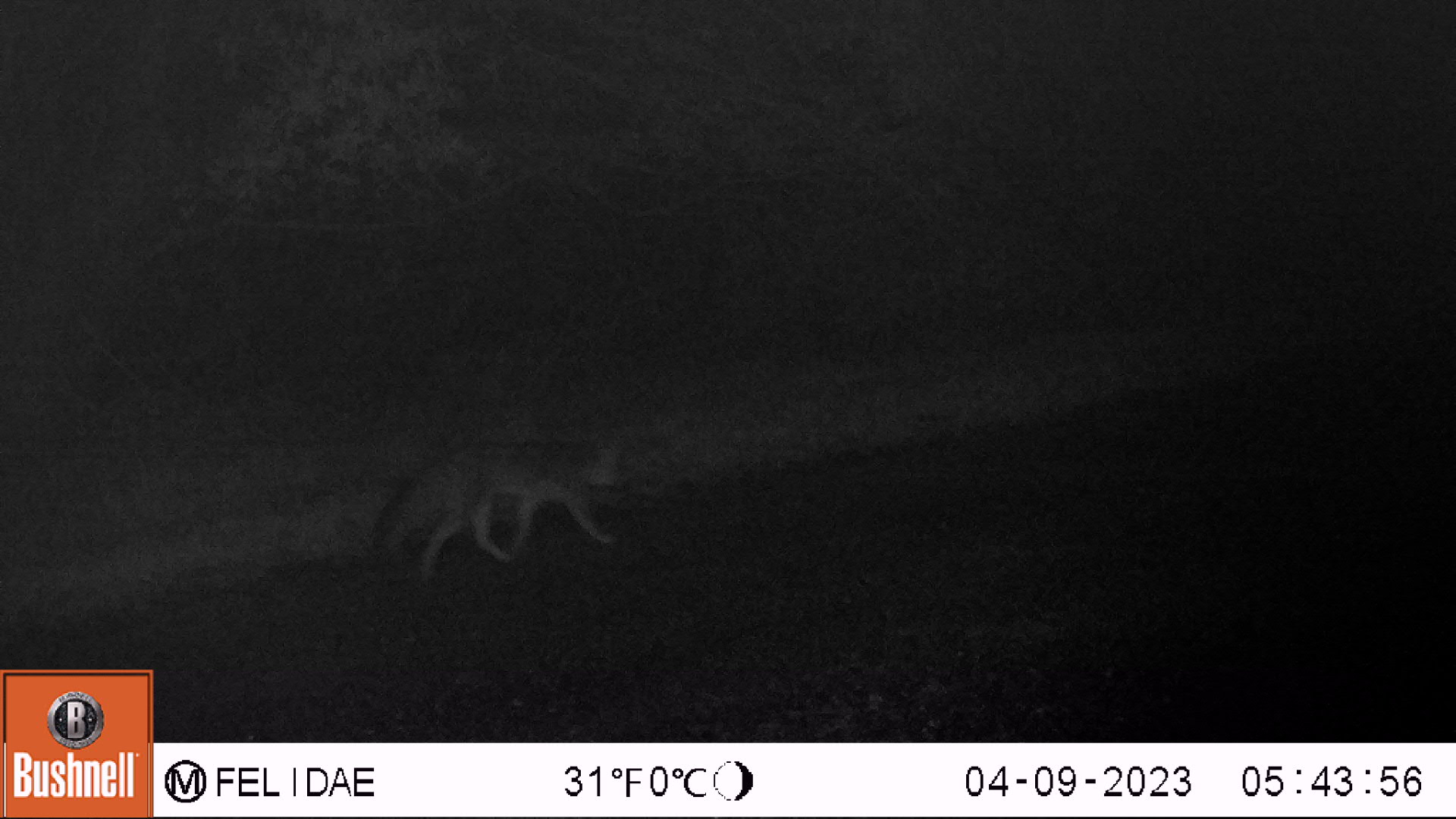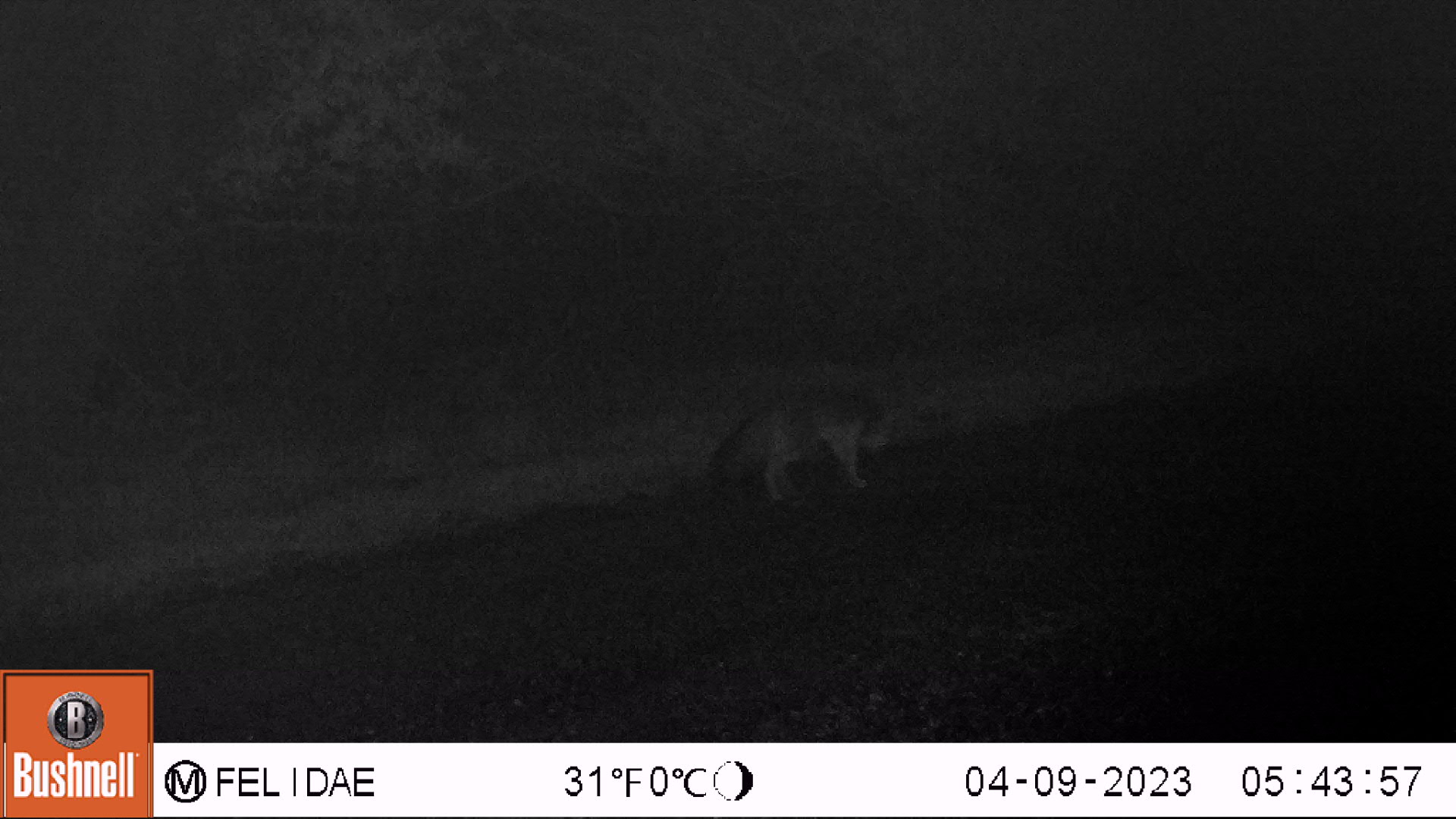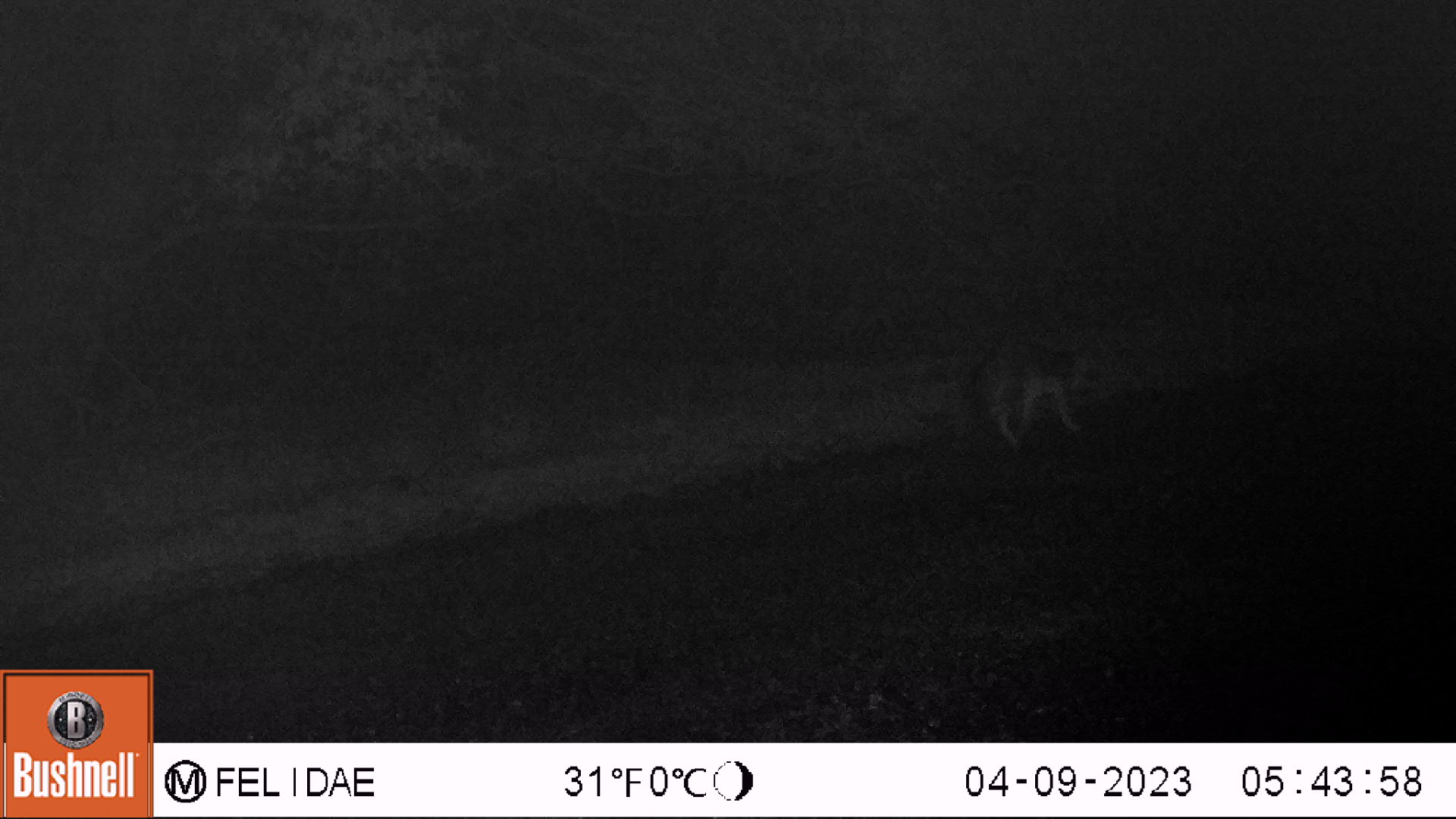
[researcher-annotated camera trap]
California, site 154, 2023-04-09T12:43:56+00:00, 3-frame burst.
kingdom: Animalia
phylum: Chordata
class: Mammalia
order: Carnivora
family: Canidae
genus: Urocyon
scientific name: Urocyon cinereoargenteus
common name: gray fox